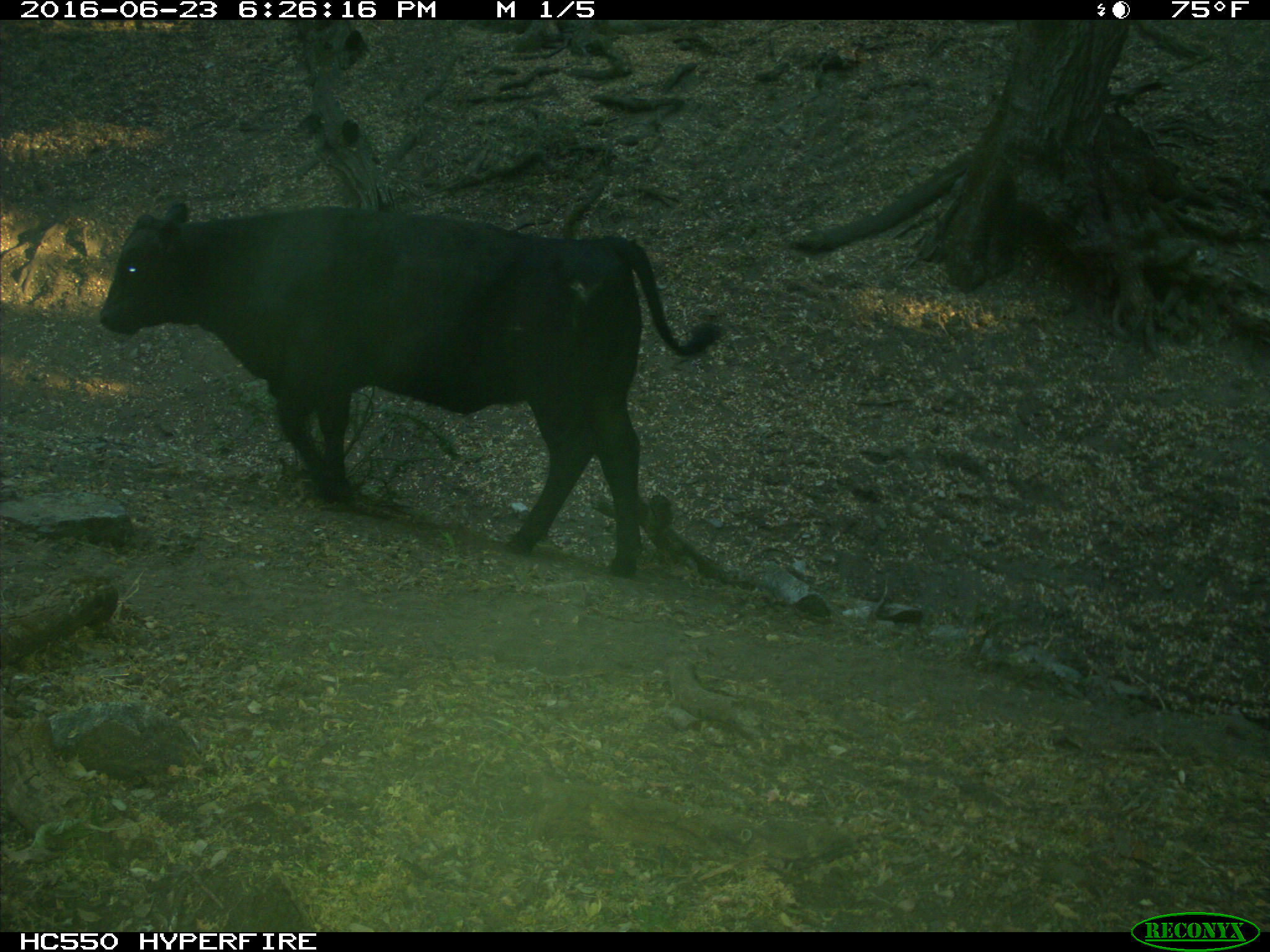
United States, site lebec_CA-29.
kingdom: Animalia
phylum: Chordata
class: Mammalia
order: Artiodactyla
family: Bovidae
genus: Bos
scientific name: Bos taurus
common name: domestic cow